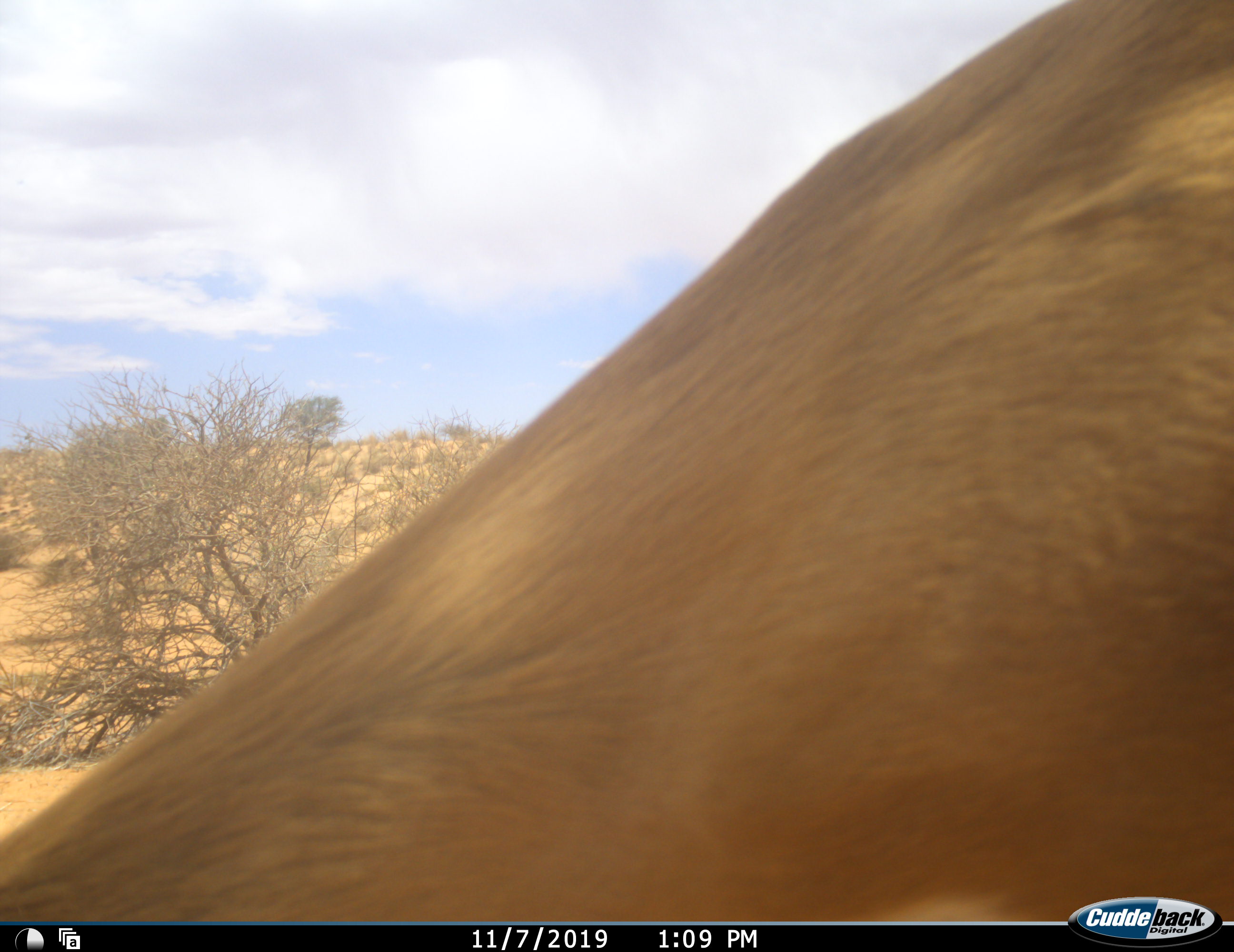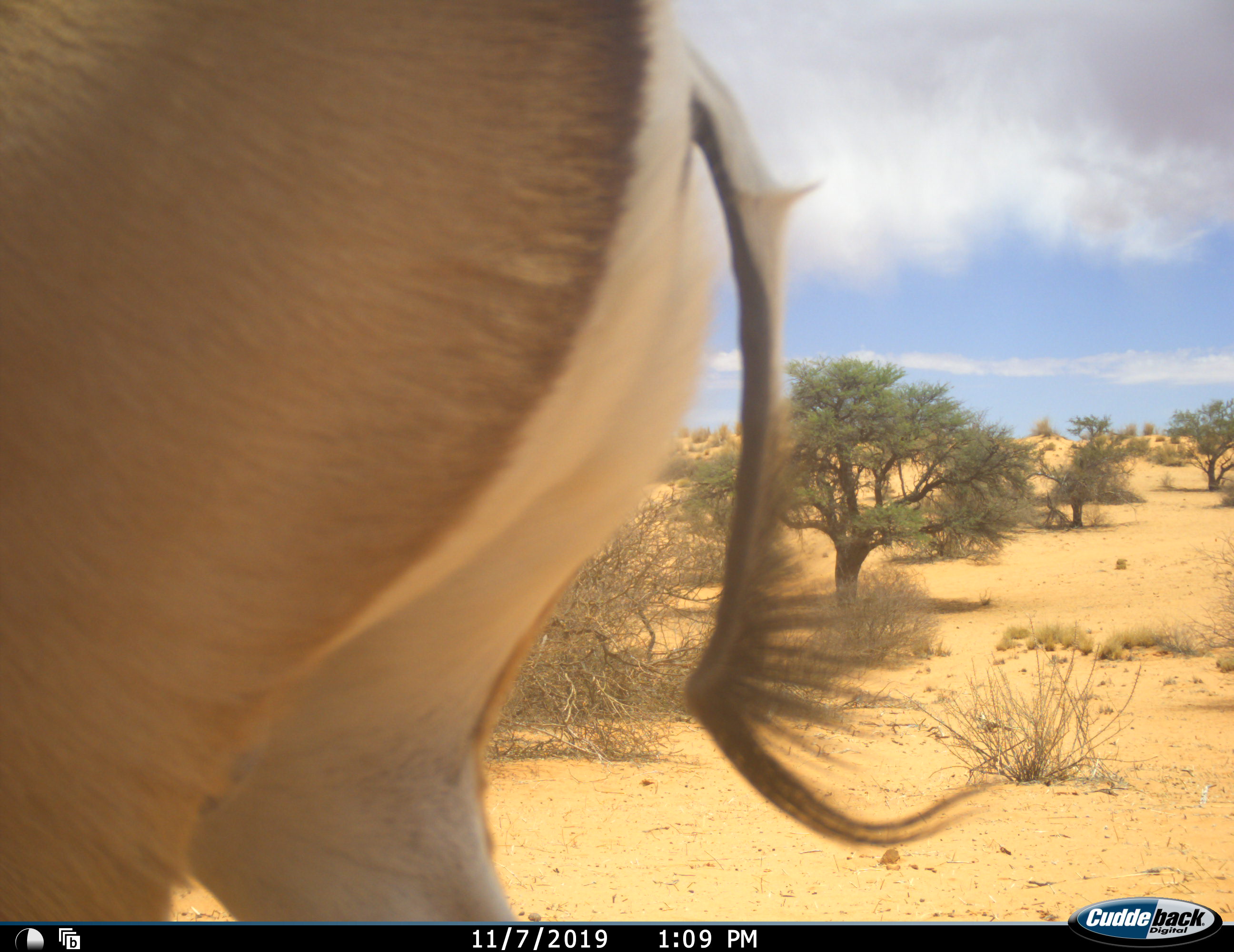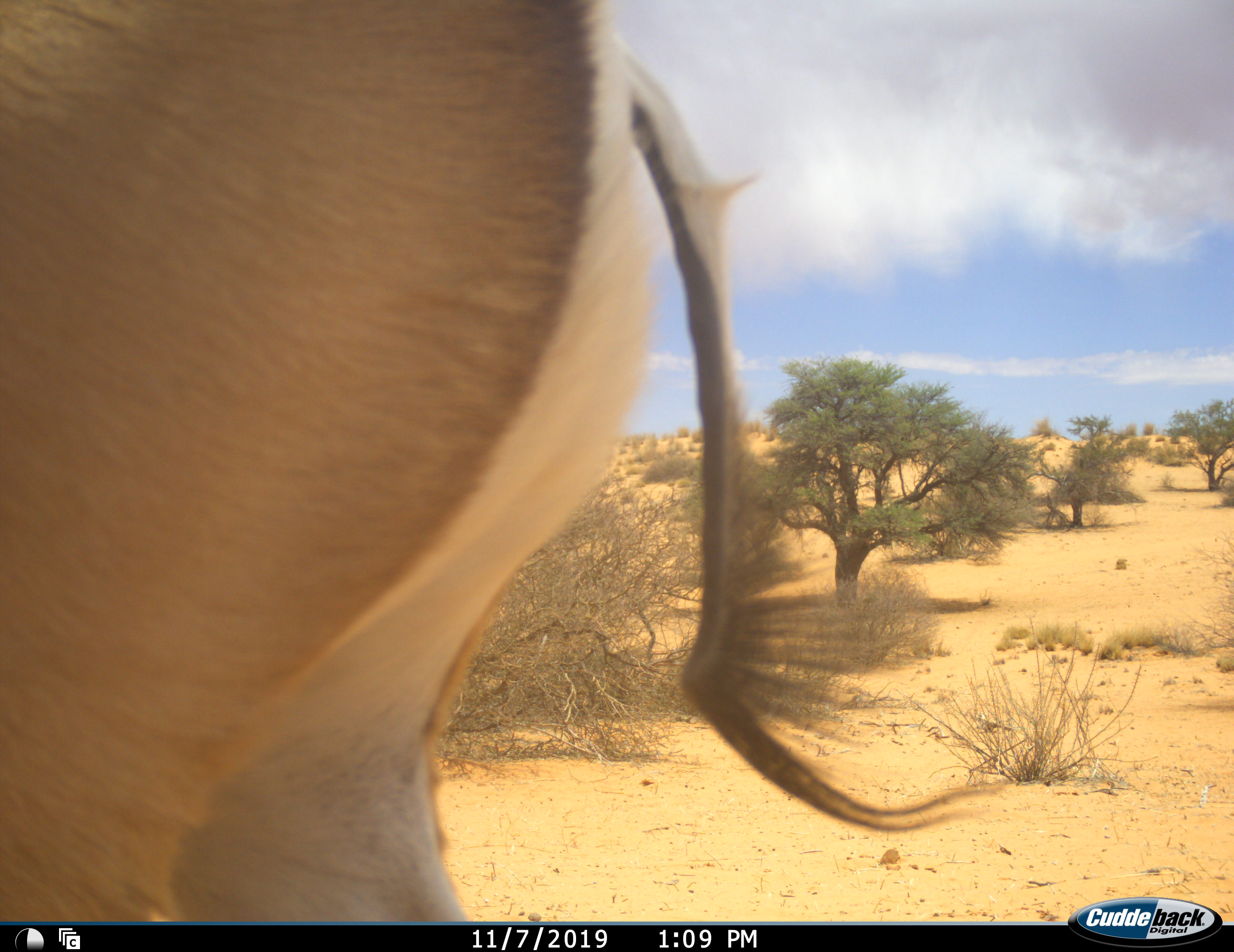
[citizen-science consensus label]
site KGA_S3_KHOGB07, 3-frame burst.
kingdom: Animalia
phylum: Chordata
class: Mammalia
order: Artiodactyla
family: Bovidae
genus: Antidorcas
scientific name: Antidorcas marsupialis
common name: springbok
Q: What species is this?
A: Springbok (Antidorcas marsupialis).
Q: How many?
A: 1.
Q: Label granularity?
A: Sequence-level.